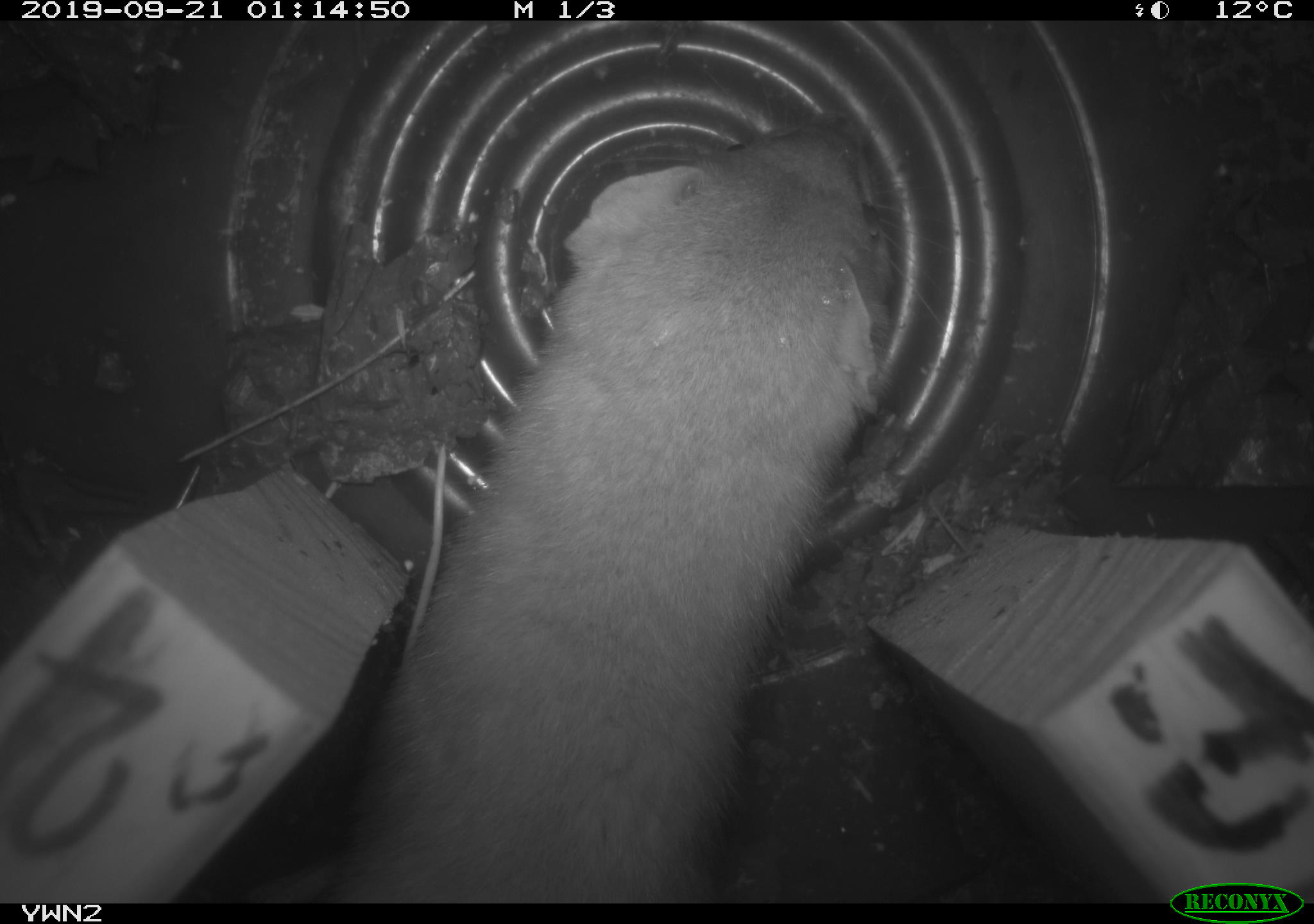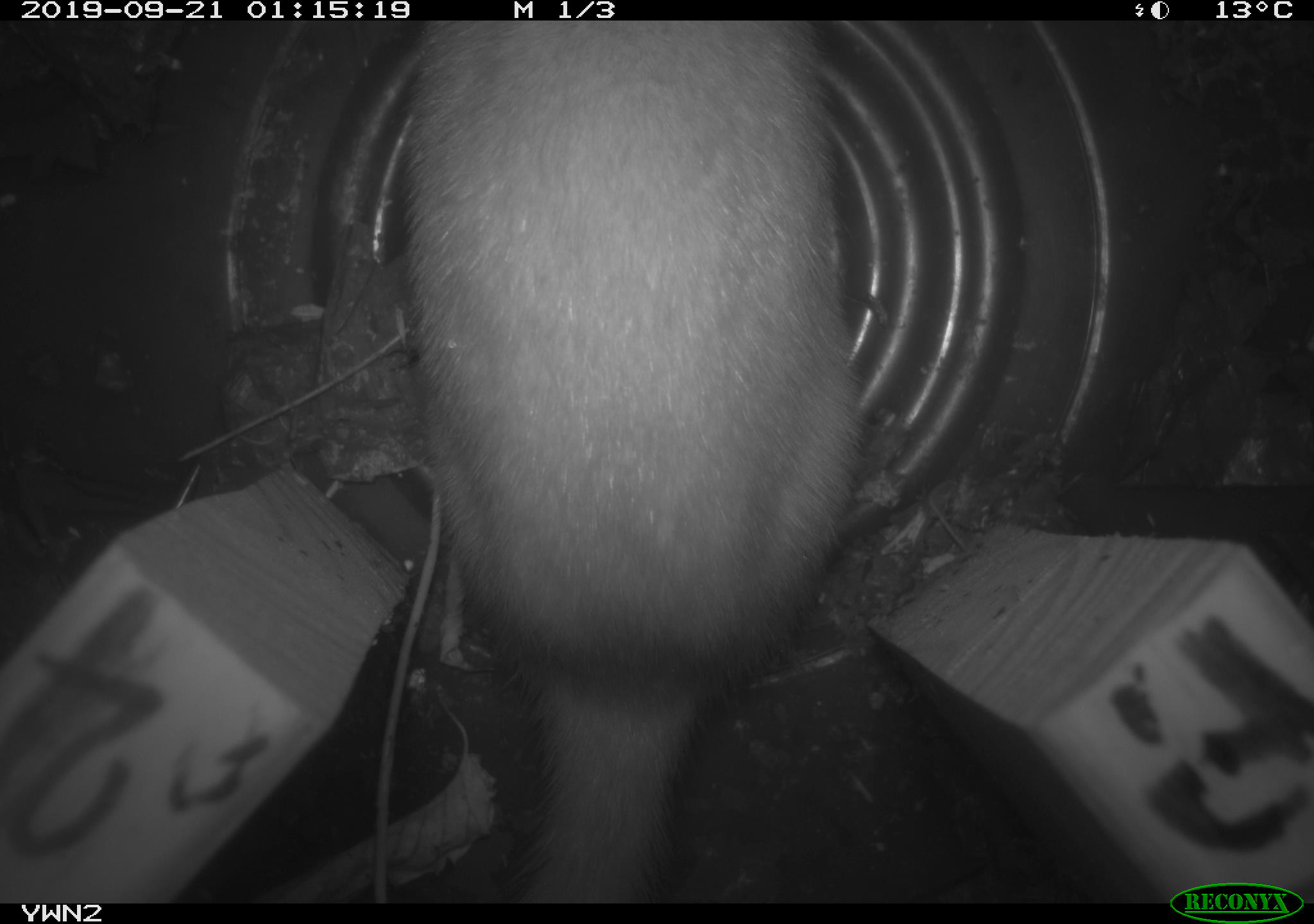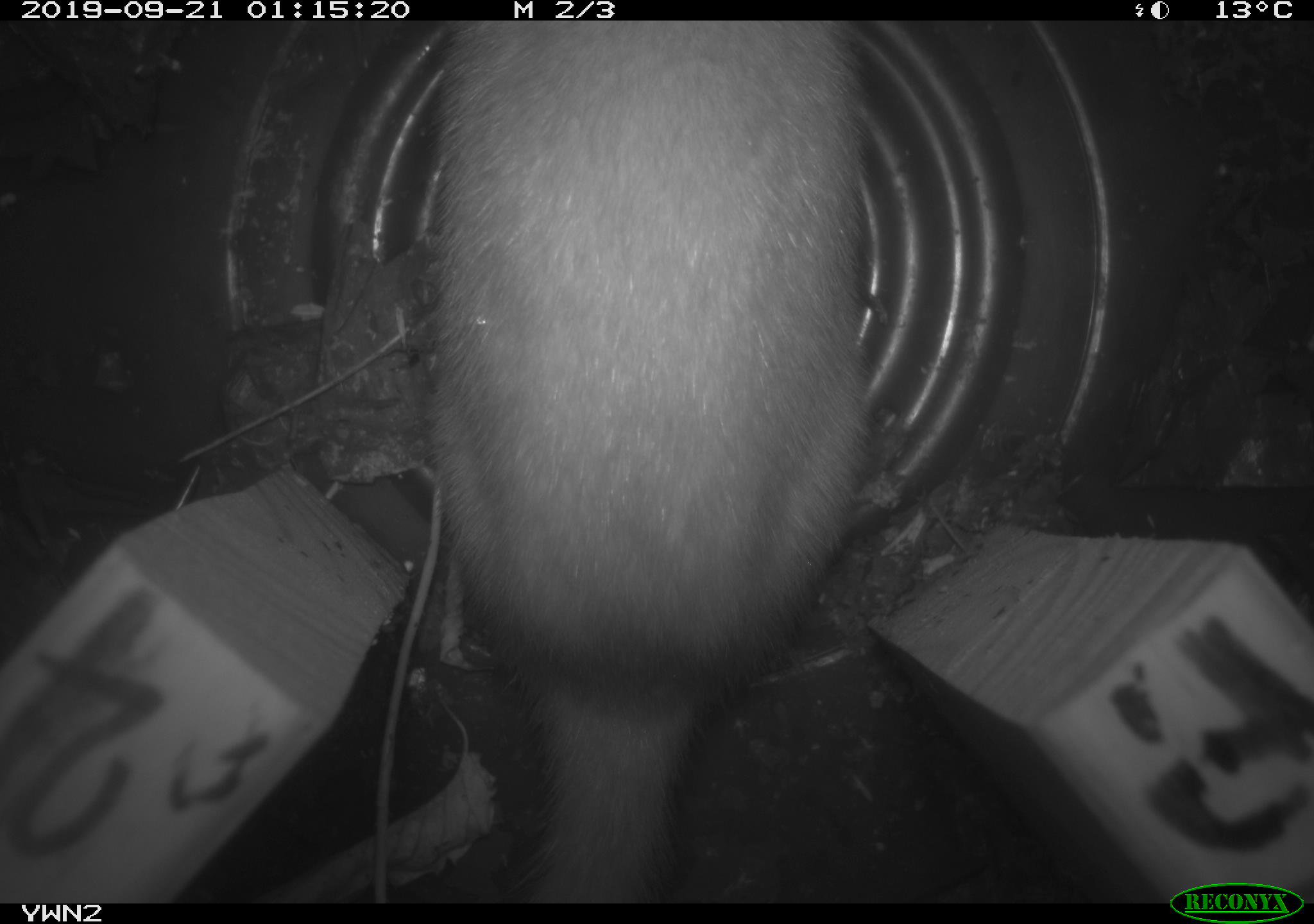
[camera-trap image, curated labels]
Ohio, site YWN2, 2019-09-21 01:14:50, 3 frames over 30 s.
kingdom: Animalia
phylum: Chordata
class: Mammalia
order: Carnivora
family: Mustelidae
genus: Neogale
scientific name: Neogale frenata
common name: long-tailed weasel